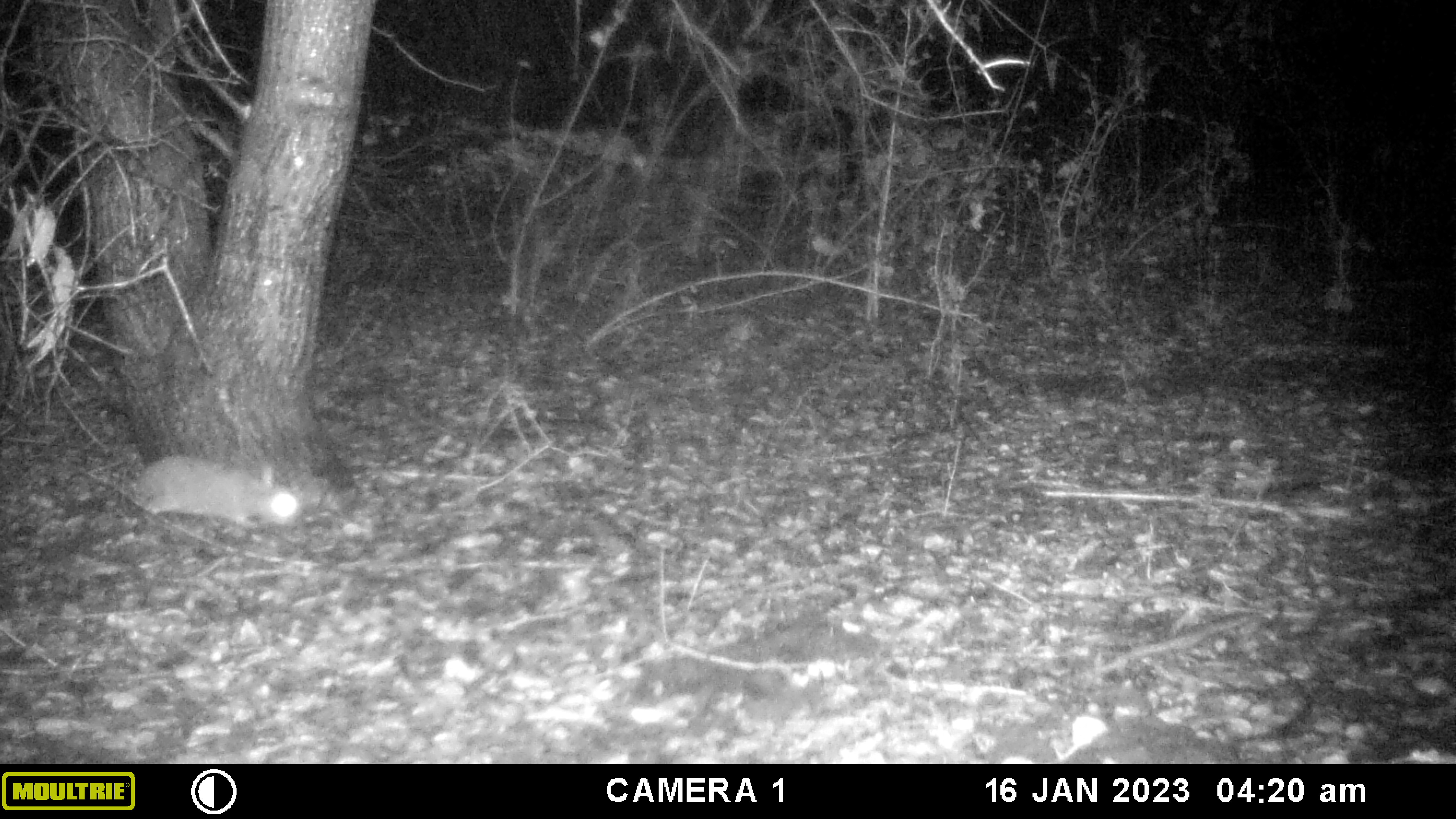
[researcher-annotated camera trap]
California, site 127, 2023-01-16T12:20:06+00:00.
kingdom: Animalia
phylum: Chordata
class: Mammalia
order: Lagomorpha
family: Leporidae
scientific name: Leporidae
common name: rabbit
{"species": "rabbit (Leporidae)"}